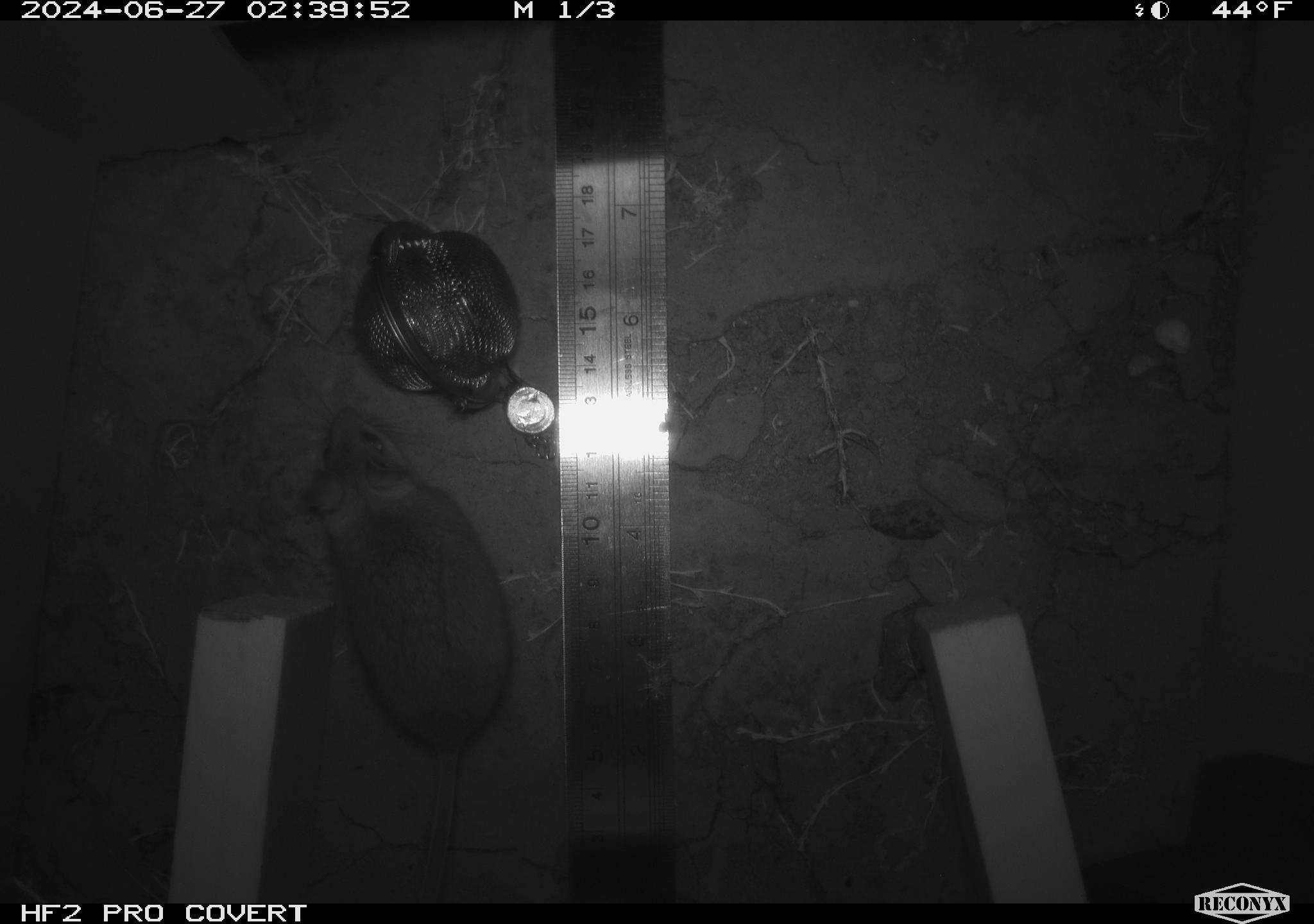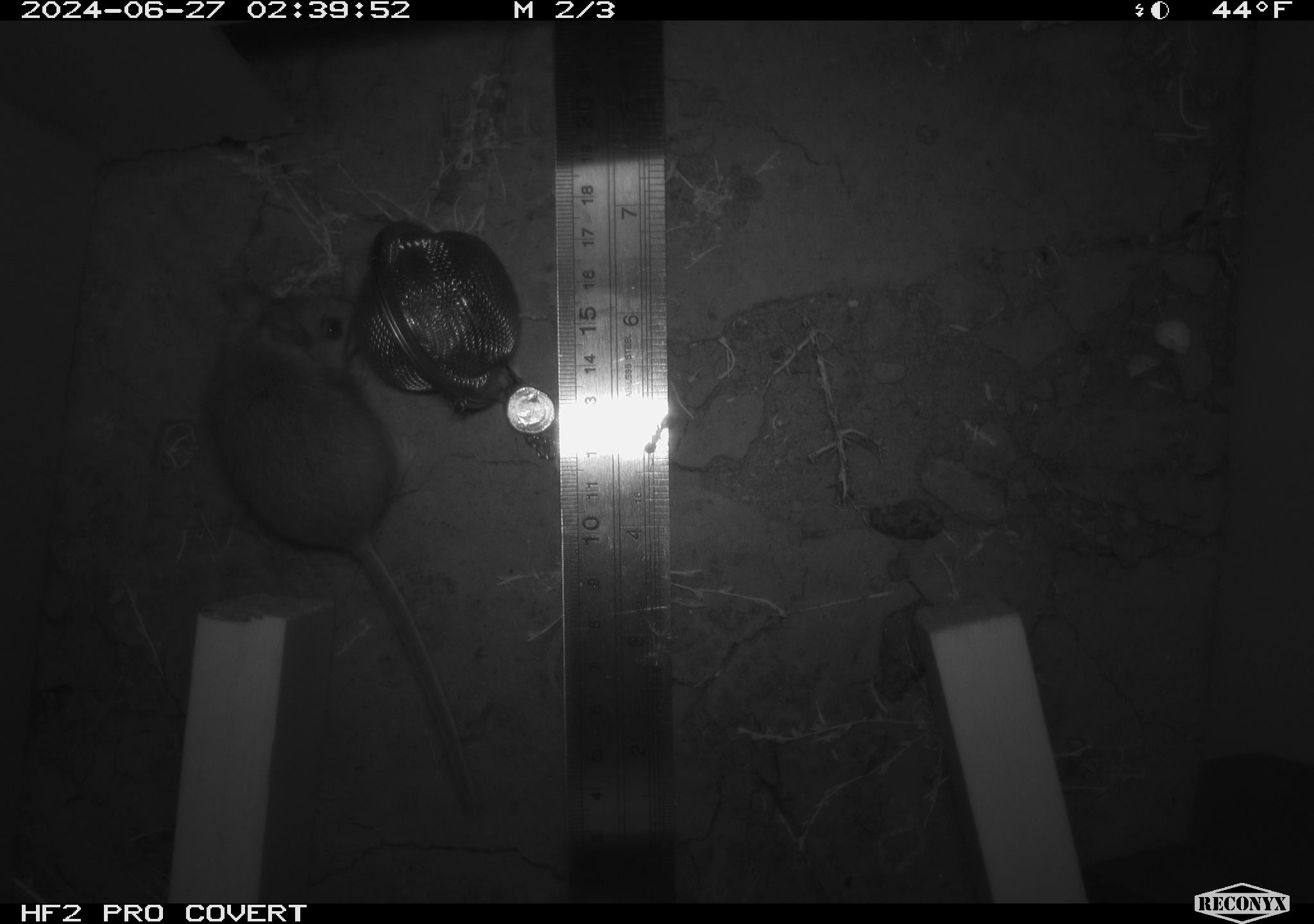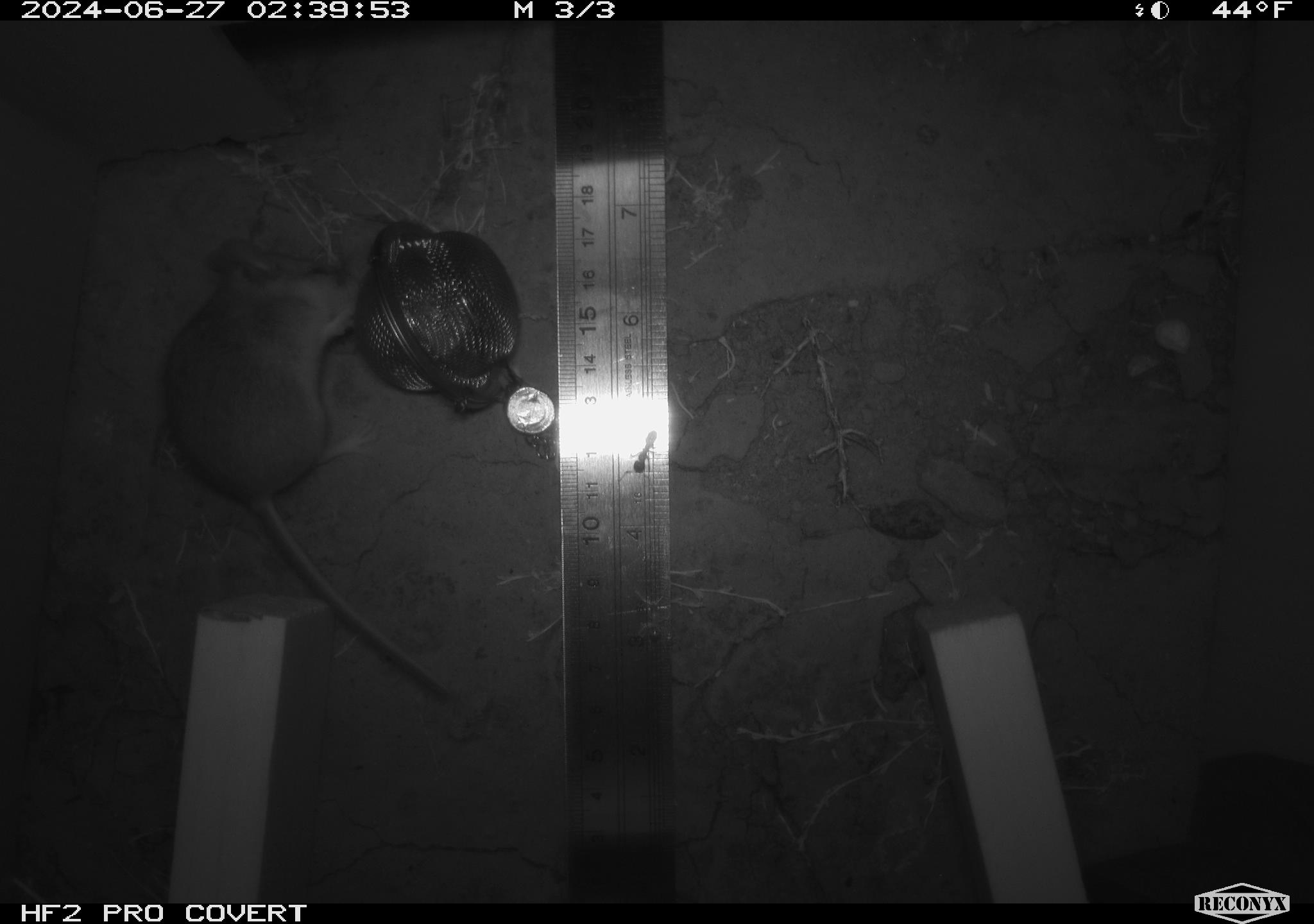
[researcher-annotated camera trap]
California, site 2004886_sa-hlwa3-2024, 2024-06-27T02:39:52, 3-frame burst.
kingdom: Animalia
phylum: Chordata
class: Mammalia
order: Rodentia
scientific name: Rodentia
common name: mouse species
Mouse species (Rodentia).